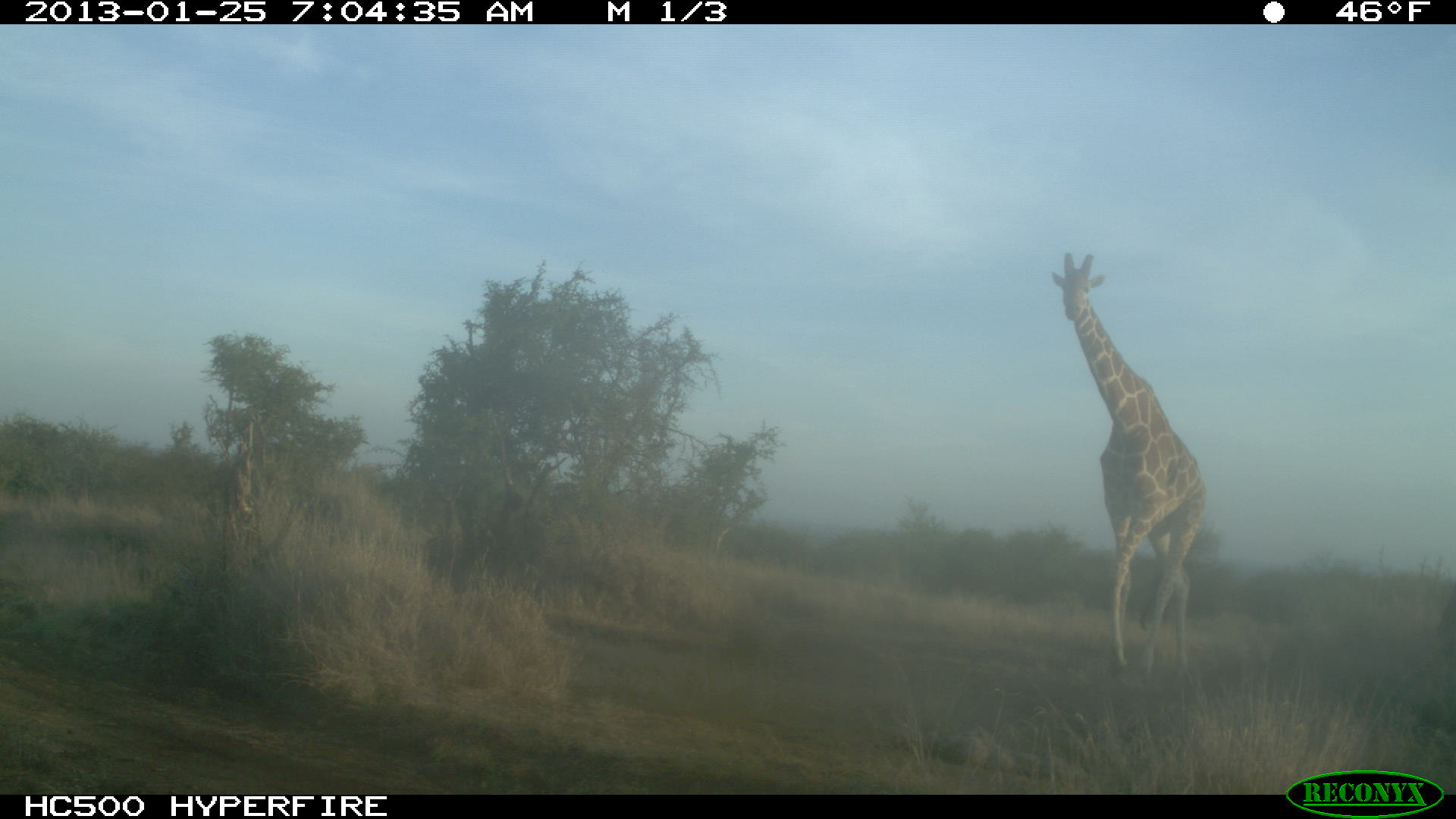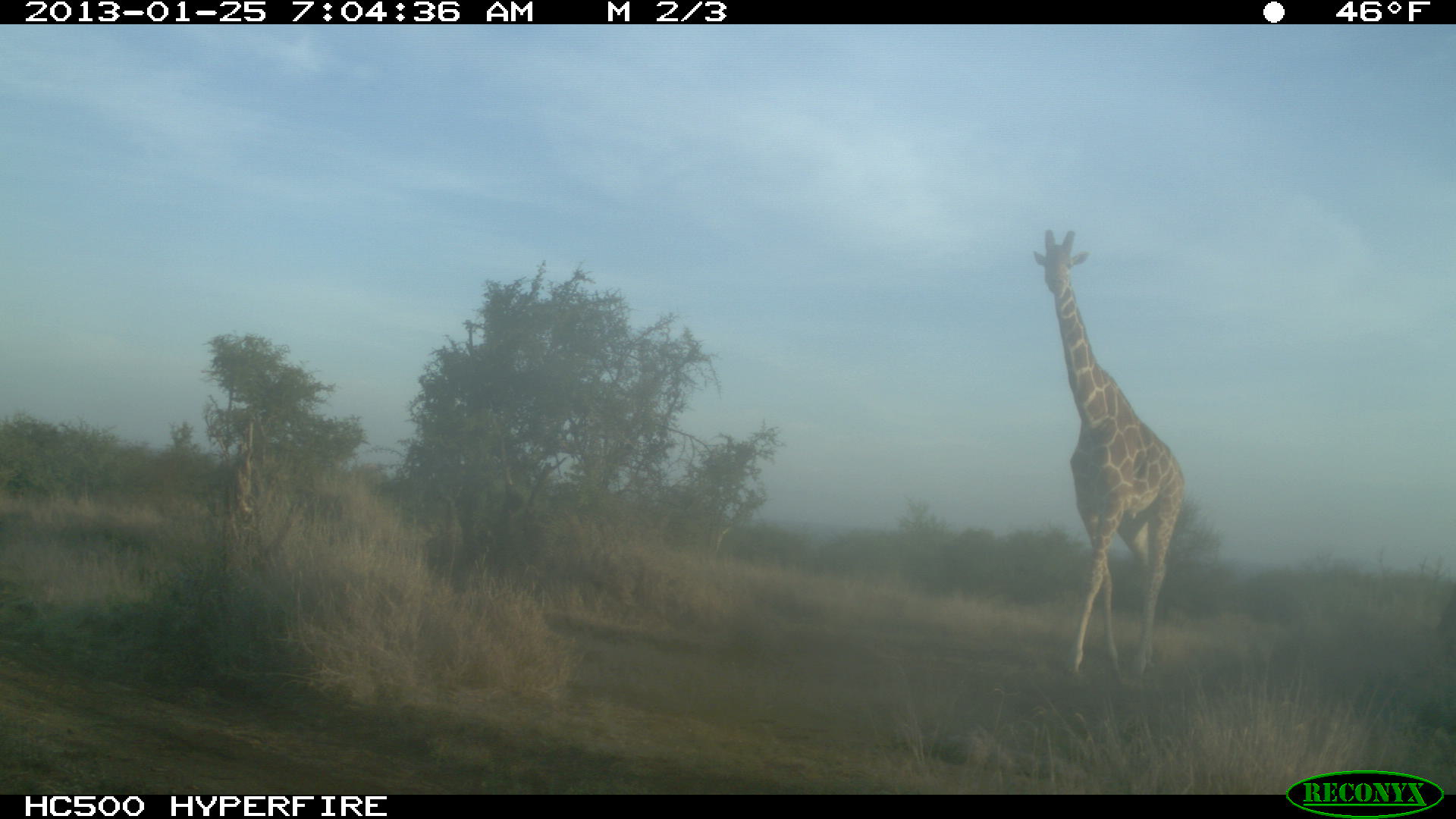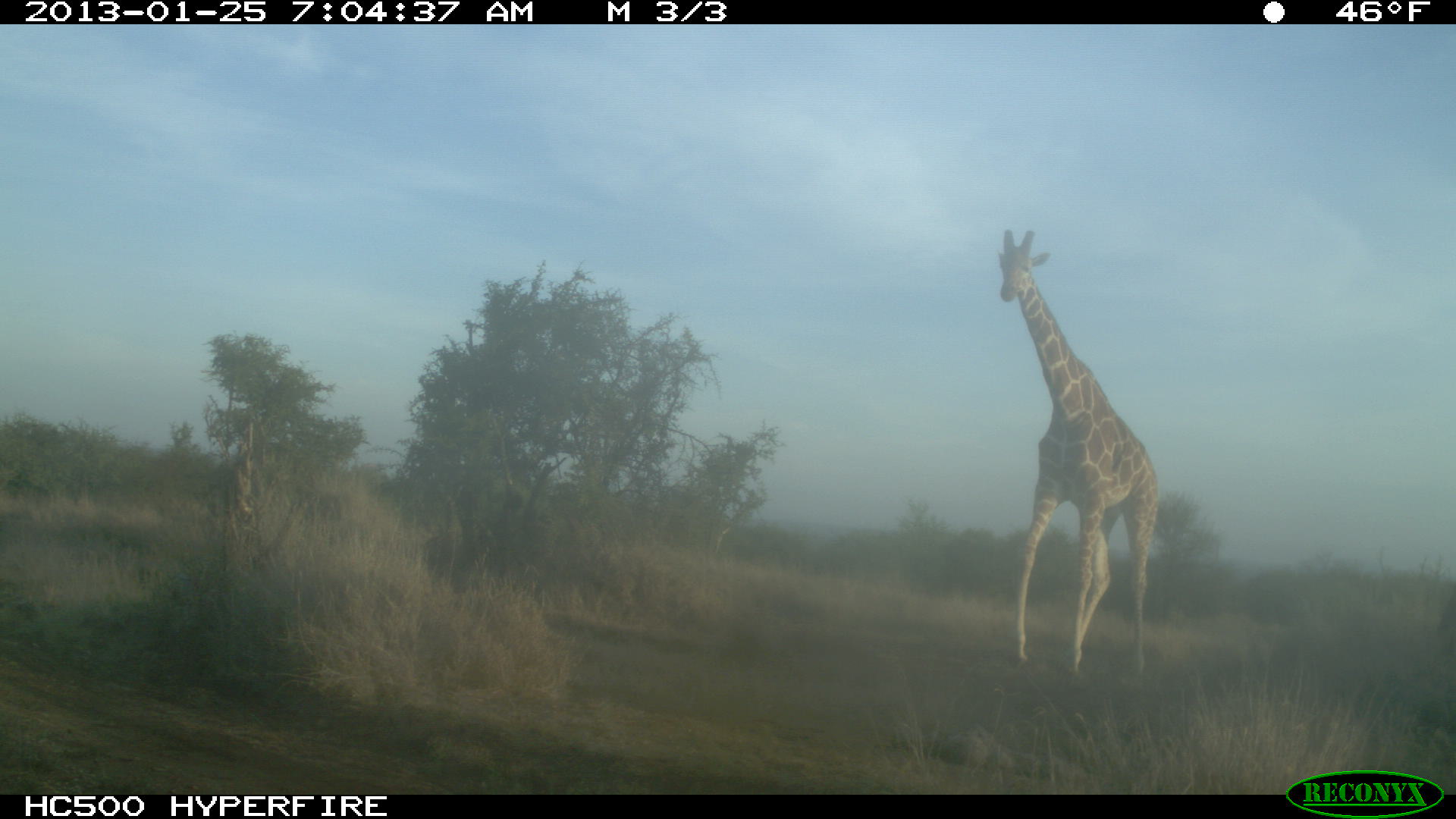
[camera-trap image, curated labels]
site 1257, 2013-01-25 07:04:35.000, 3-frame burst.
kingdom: Animalia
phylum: Chordata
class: Mammalia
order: Artiodactyla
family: Giraffidae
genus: Giraffa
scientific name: Giraffa camelopardalis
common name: giraffe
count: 1